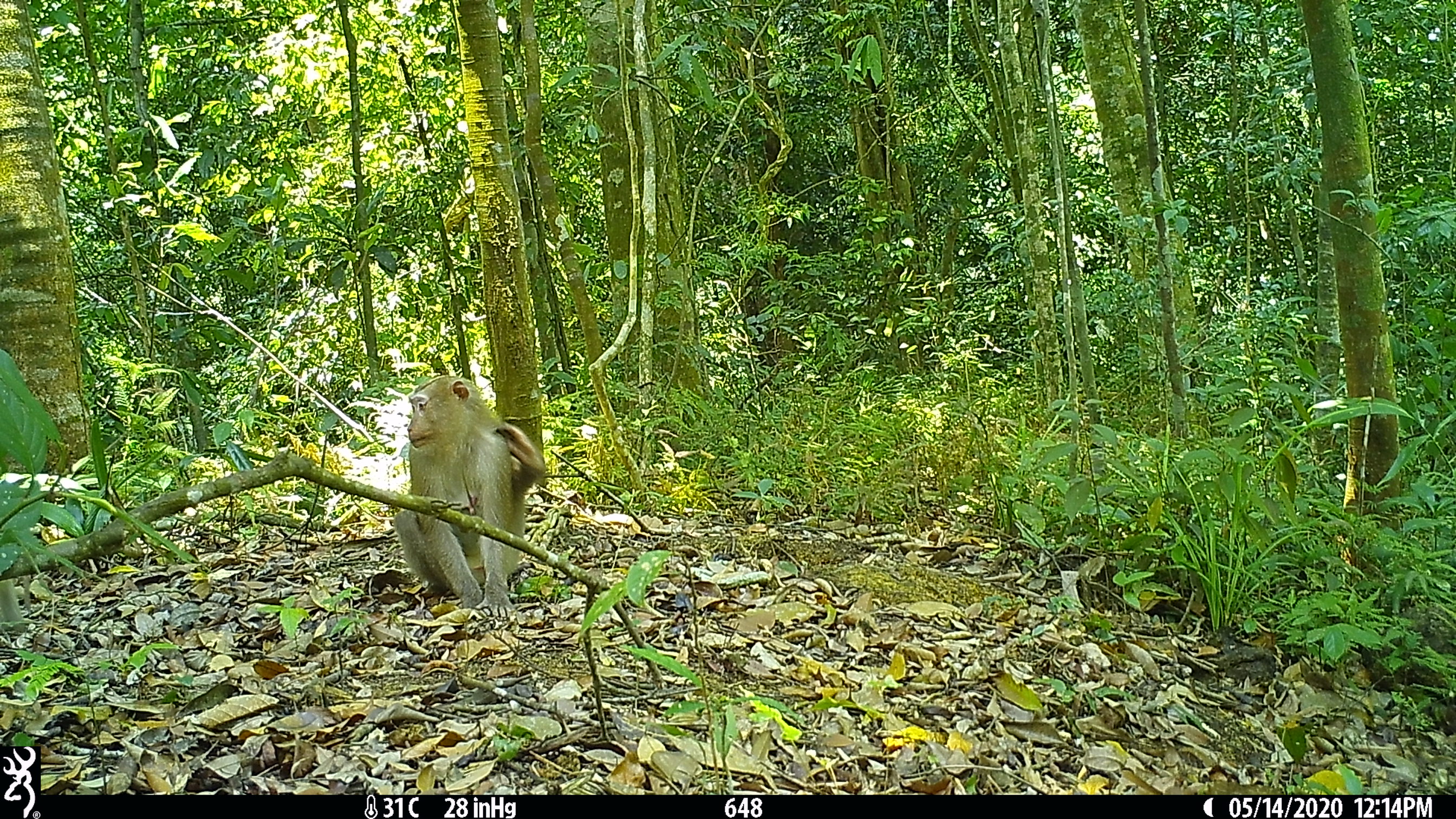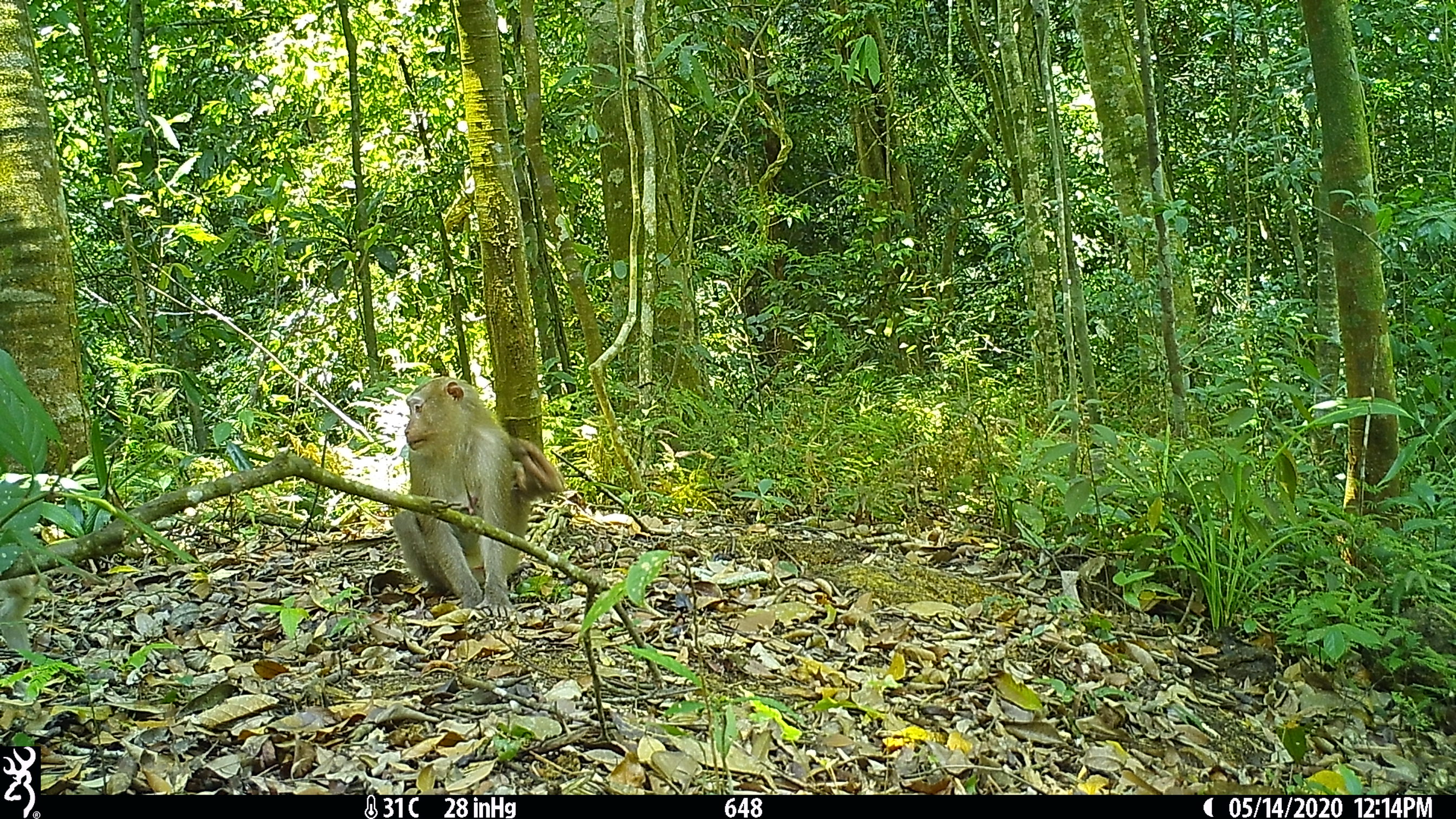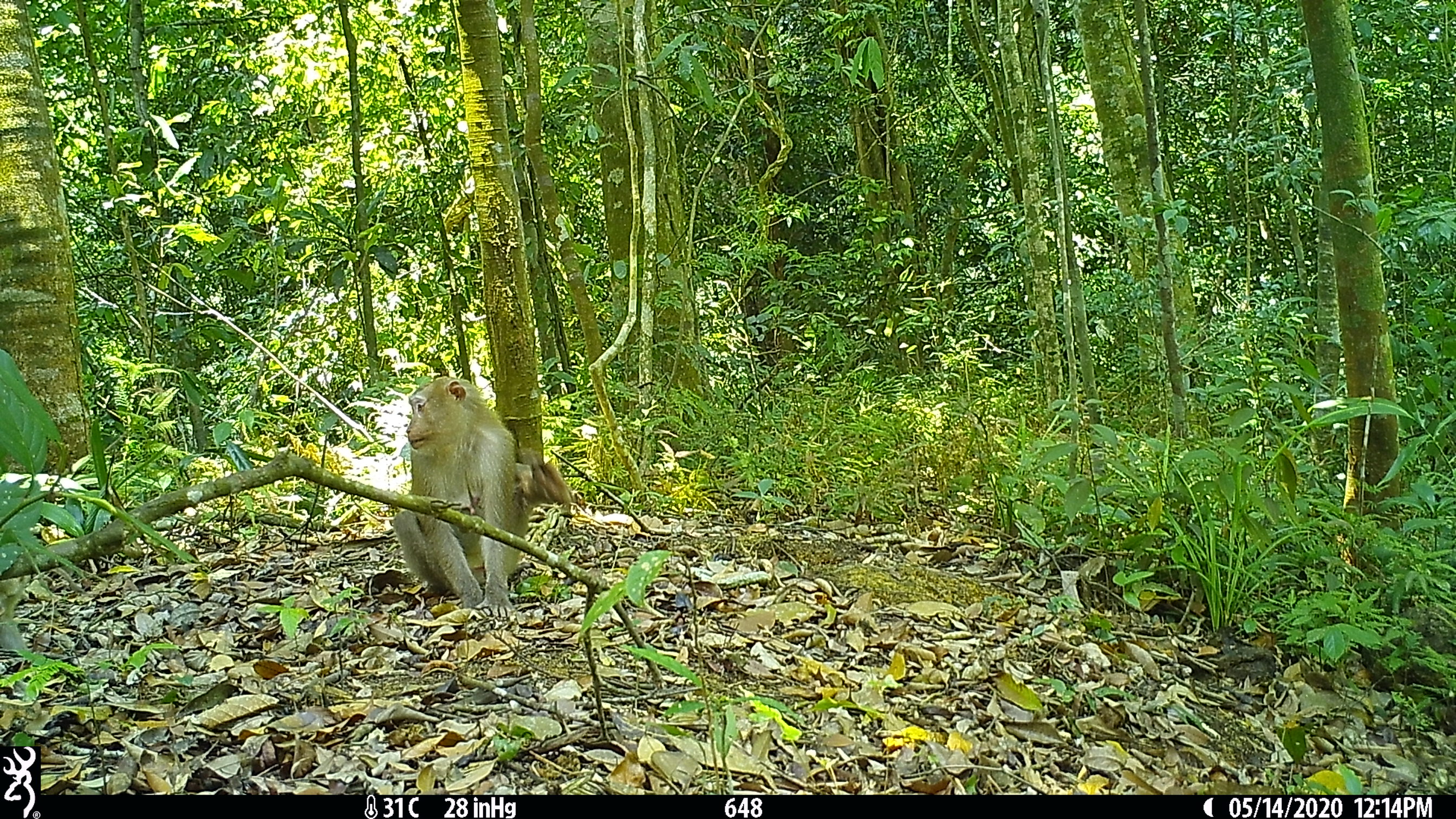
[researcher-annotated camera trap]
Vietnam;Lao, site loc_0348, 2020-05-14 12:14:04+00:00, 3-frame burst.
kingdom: Animalia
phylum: Chordata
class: Mammalia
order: Primates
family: Cercopithecidae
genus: Macaca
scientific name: Macaca nemestrina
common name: pig-tailed macaque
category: pig tailed macaque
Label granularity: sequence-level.